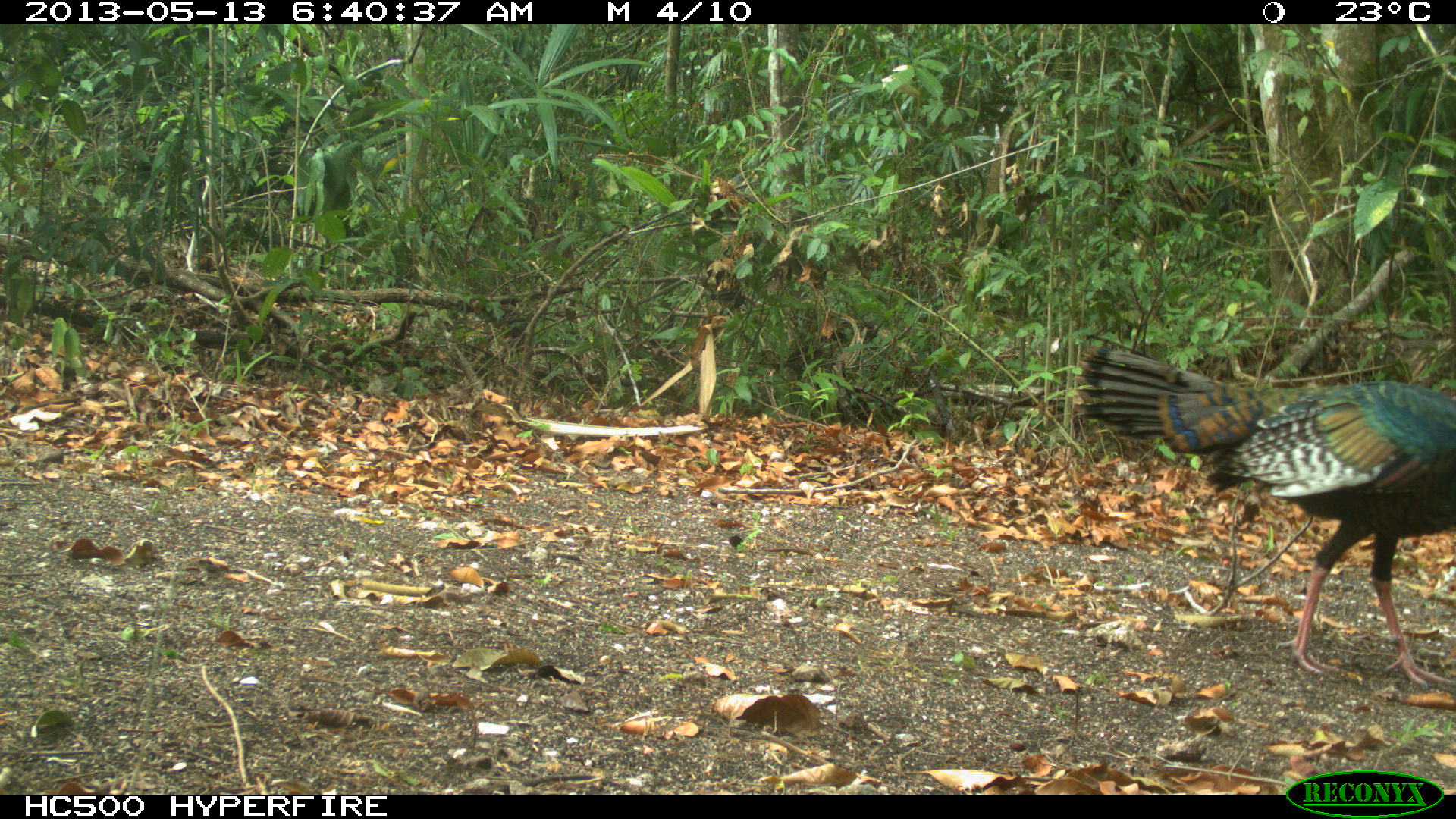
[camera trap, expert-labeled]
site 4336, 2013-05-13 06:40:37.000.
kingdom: Animalia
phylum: Chordata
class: Aves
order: Galliformes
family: Phasianidae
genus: Meleagris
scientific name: Meleagris ocellata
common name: ocellated turkey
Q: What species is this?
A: Meleagris ocellata (ocellated turkey).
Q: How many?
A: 1.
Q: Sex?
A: Female.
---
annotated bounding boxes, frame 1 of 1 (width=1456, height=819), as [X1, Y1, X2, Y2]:
meleagris ocellata: [1074, 341, 1454, 687]